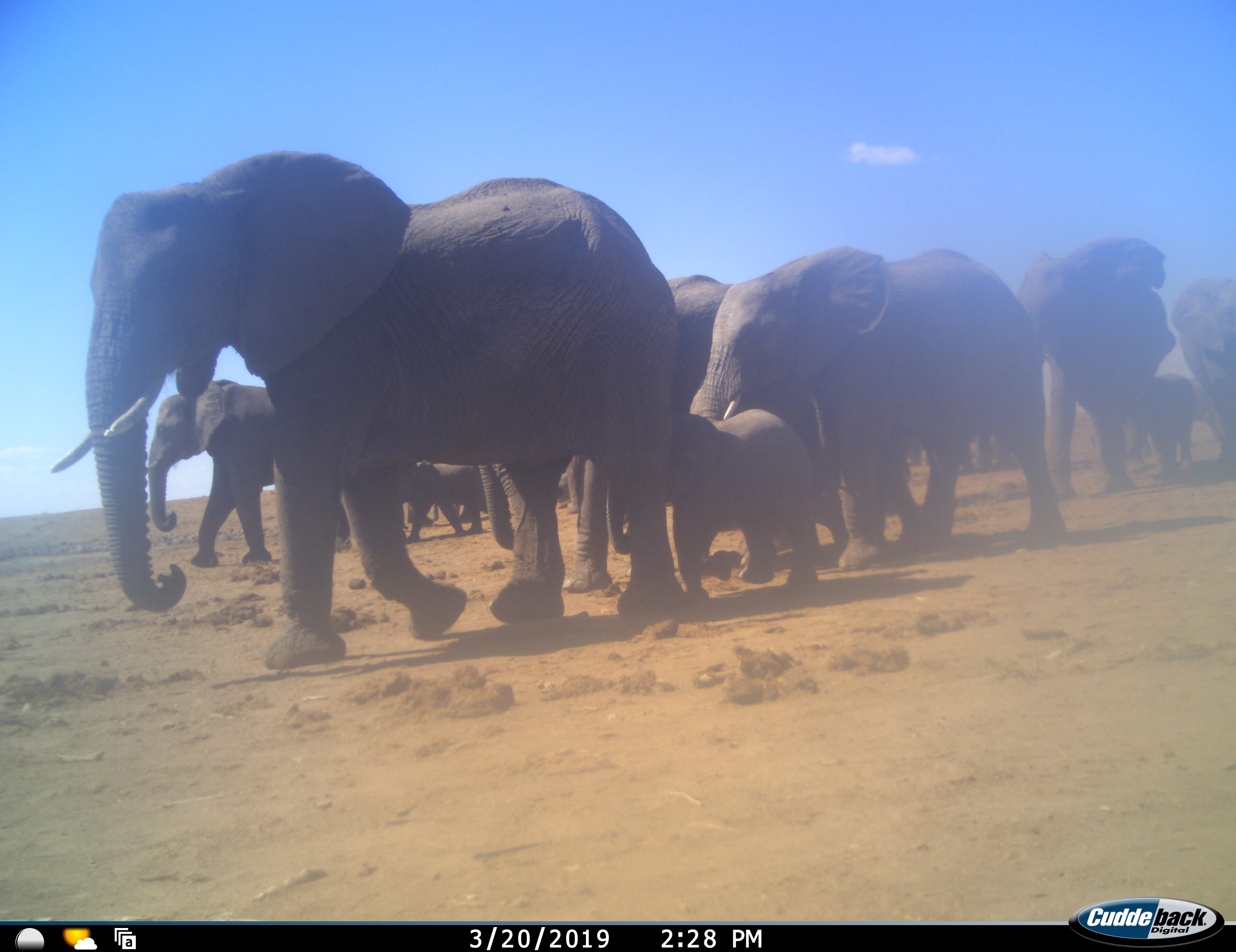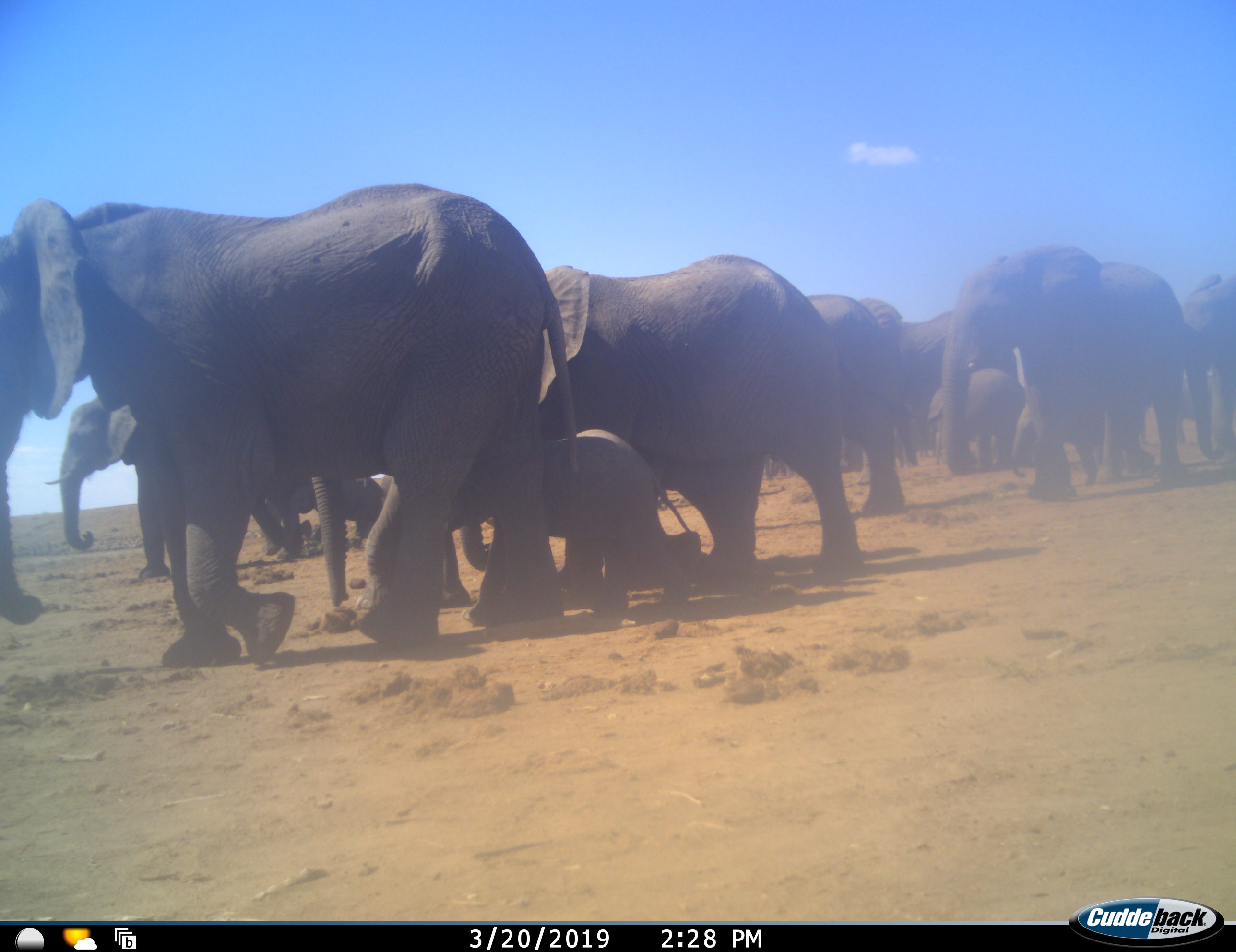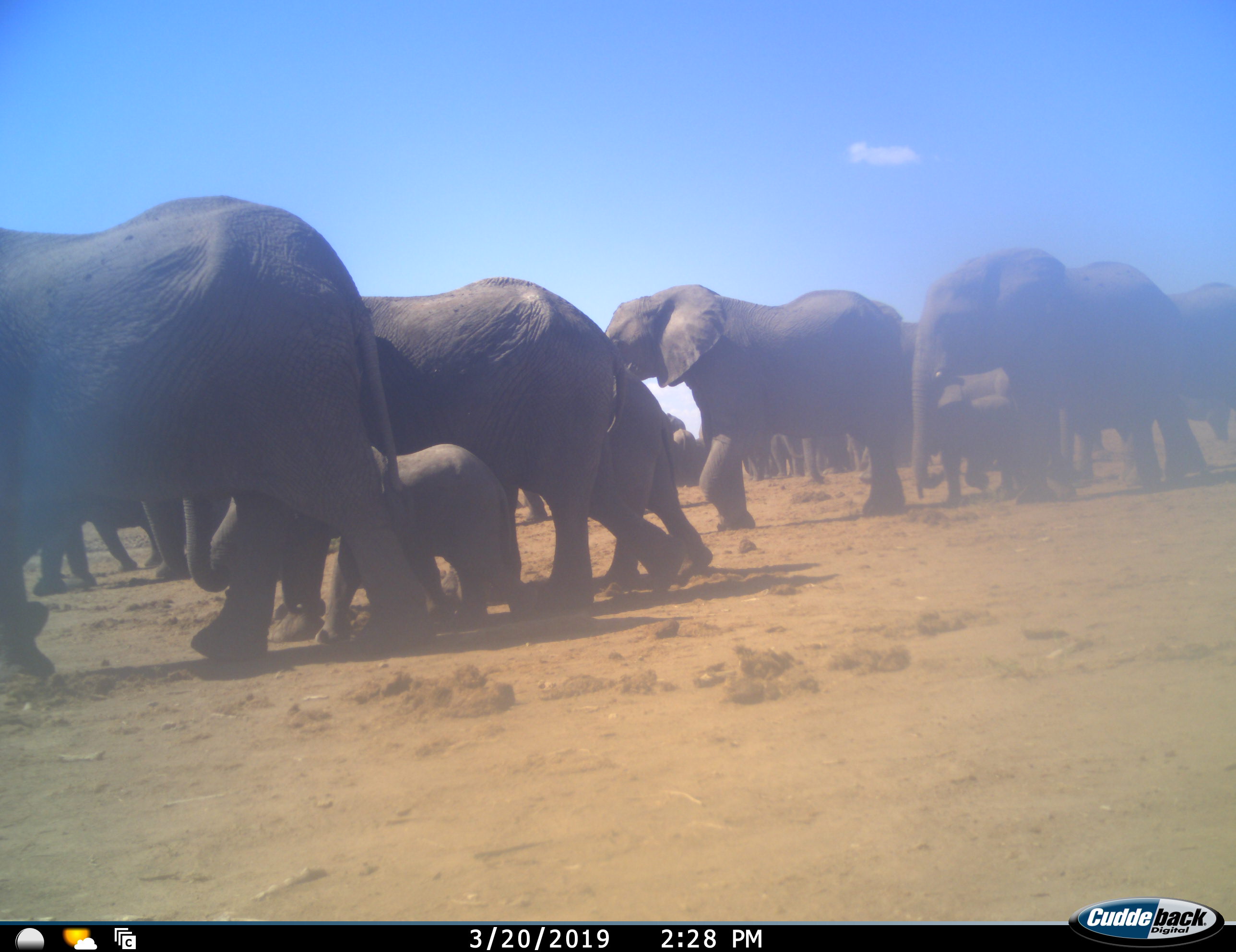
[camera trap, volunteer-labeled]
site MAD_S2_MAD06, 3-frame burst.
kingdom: Animalia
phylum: Chordata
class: Mammalia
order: Proboscidea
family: Elephantidae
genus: Loxodonta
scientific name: Loxodonta africana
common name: african bush elephant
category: elephant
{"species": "elephant (african bush elephant) (Loxodonta africana)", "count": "11-50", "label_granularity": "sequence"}